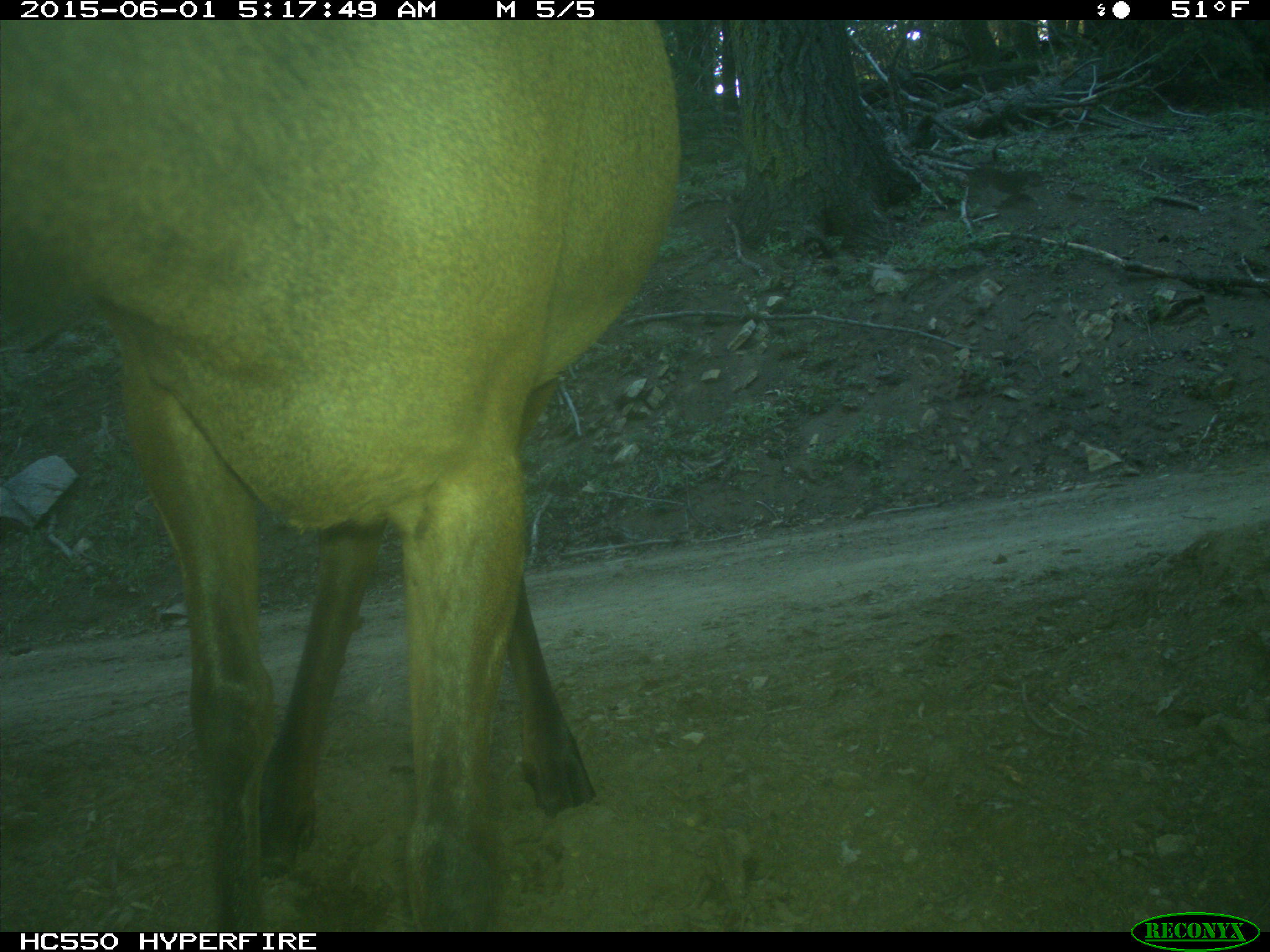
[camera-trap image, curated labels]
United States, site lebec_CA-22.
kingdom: Animalia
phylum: Chordata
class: Mammalia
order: Artiodactyla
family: Cervidae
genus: Cervus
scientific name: Cervus canadensis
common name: elk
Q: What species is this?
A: Cervus canadensis (elk).